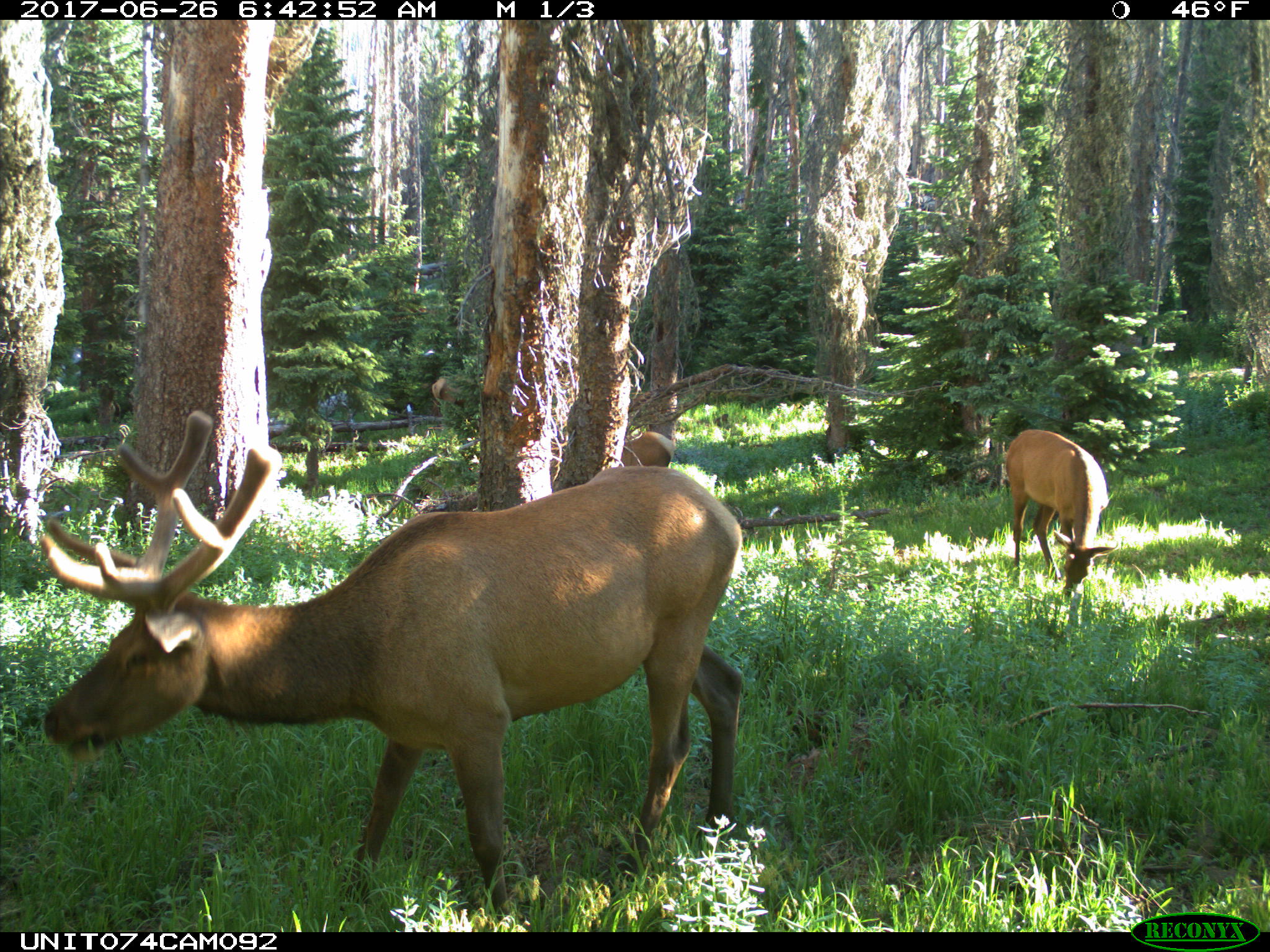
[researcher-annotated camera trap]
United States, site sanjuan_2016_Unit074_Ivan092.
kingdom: Animalia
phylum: Chordata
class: Mammalia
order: Artiodactyla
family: Cervidae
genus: Cervus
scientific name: Cervus elaphus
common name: red deer